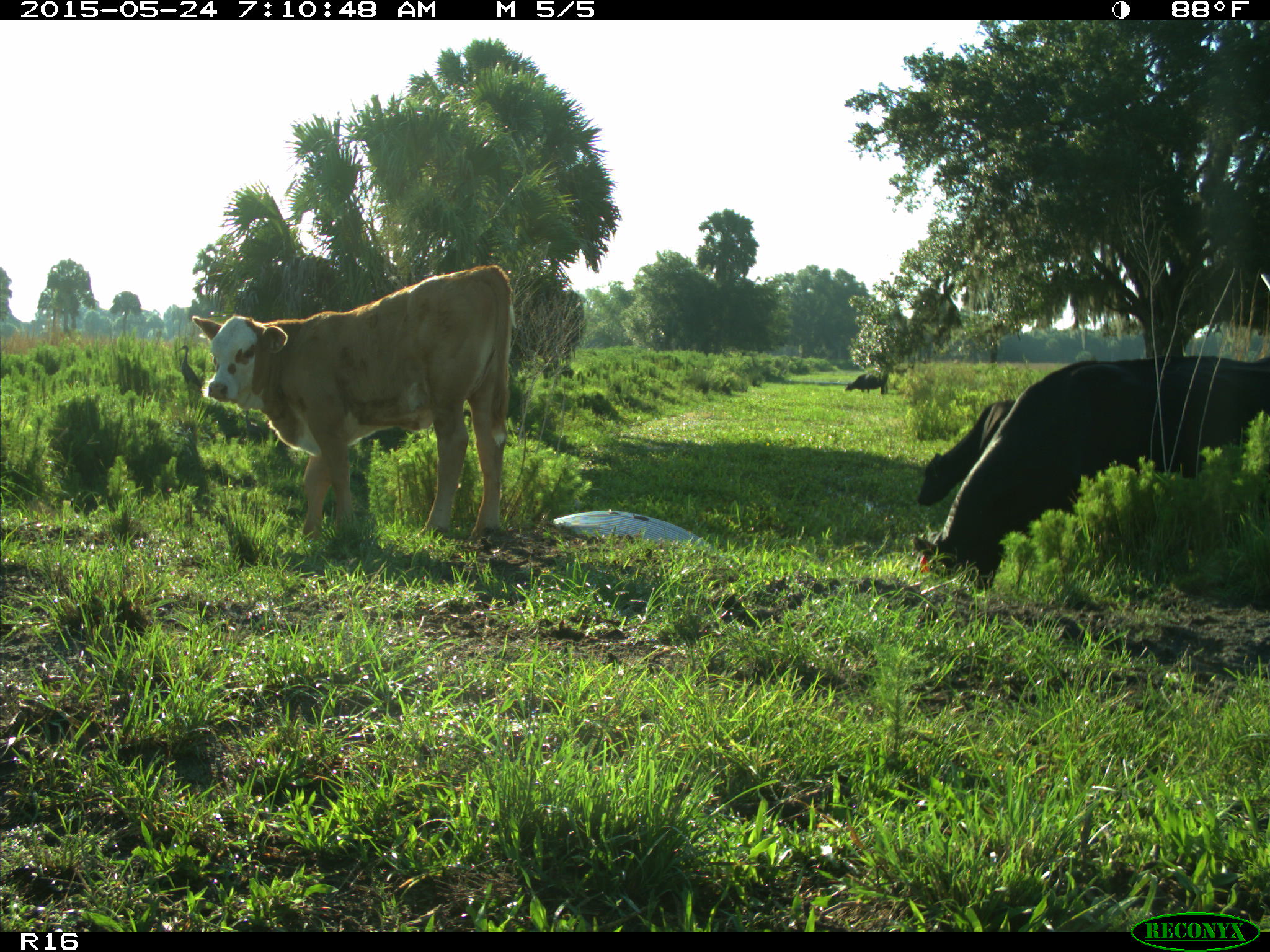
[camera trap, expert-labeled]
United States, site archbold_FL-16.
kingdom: Animalia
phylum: Chordata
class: Mammalia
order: Artiodactyla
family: Bovidae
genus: Bos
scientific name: Bos taurus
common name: domestic cow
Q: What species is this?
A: Bos taurus (domestic cow).